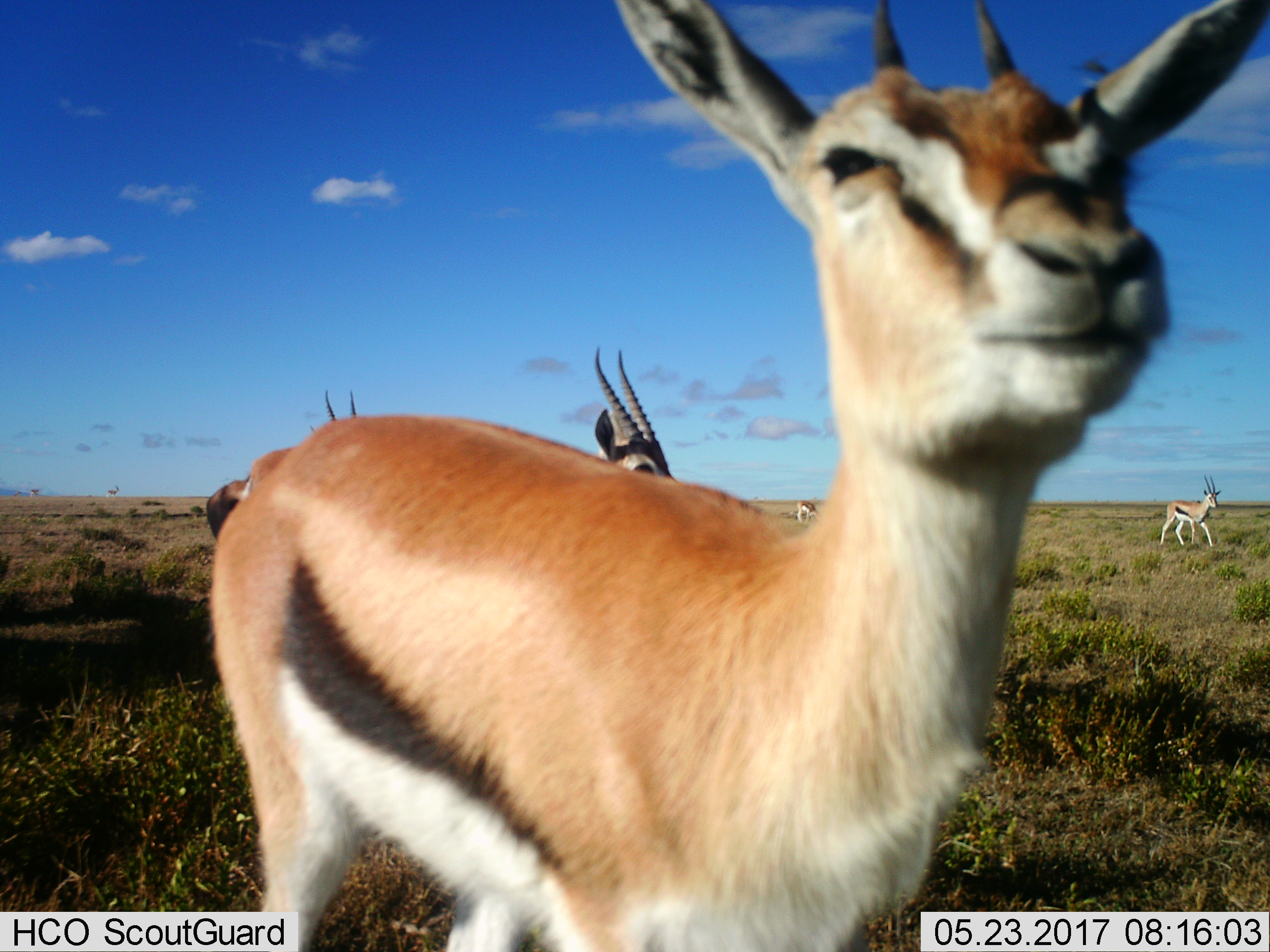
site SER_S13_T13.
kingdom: Animalia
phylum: Chordata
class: Mammalia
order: Artiodactyla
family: Bovidae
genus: Eudorcas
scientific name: Eudorcas thomsonii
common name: thomson's gazelle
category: gazellethomsons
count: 7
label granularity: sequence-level